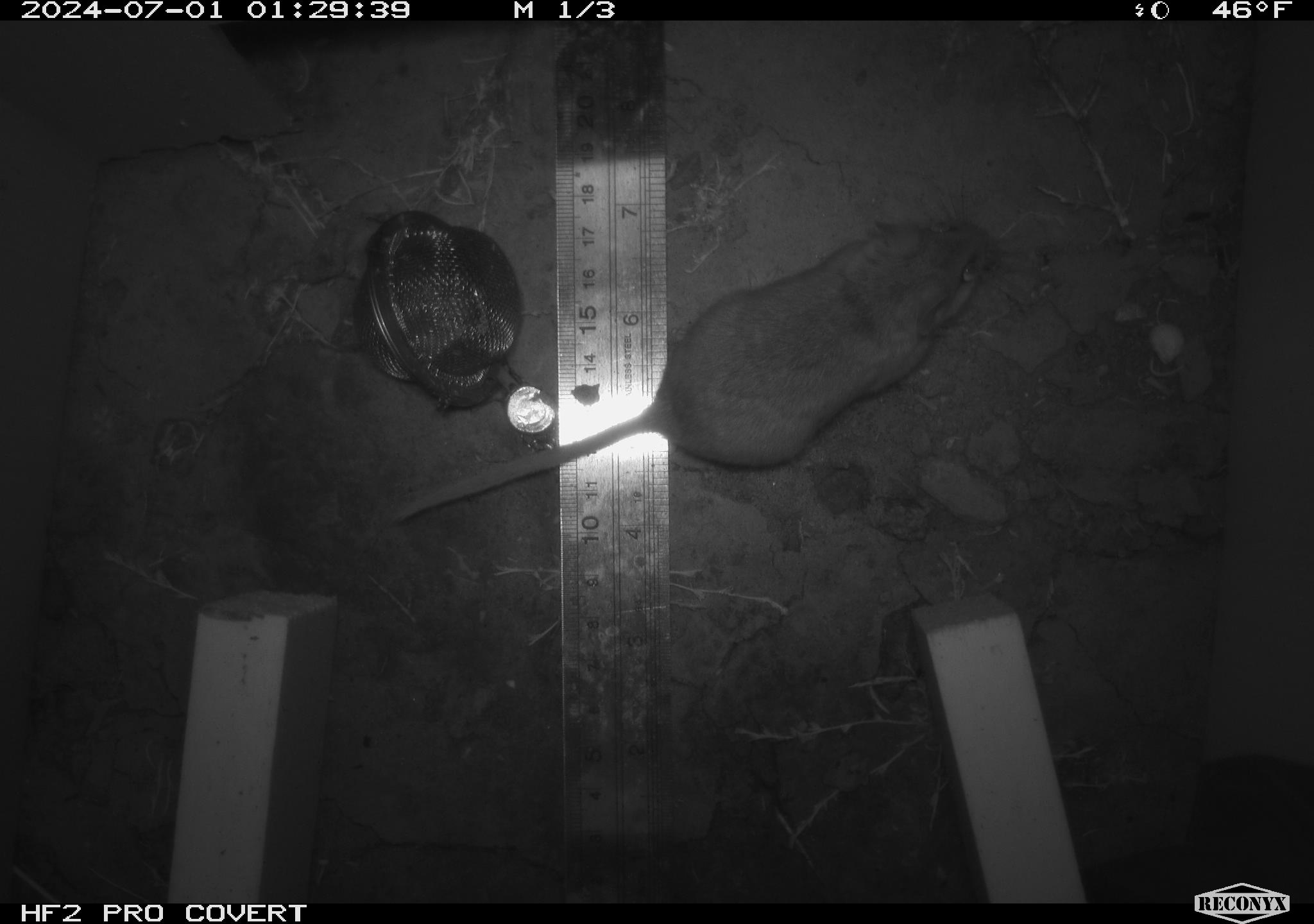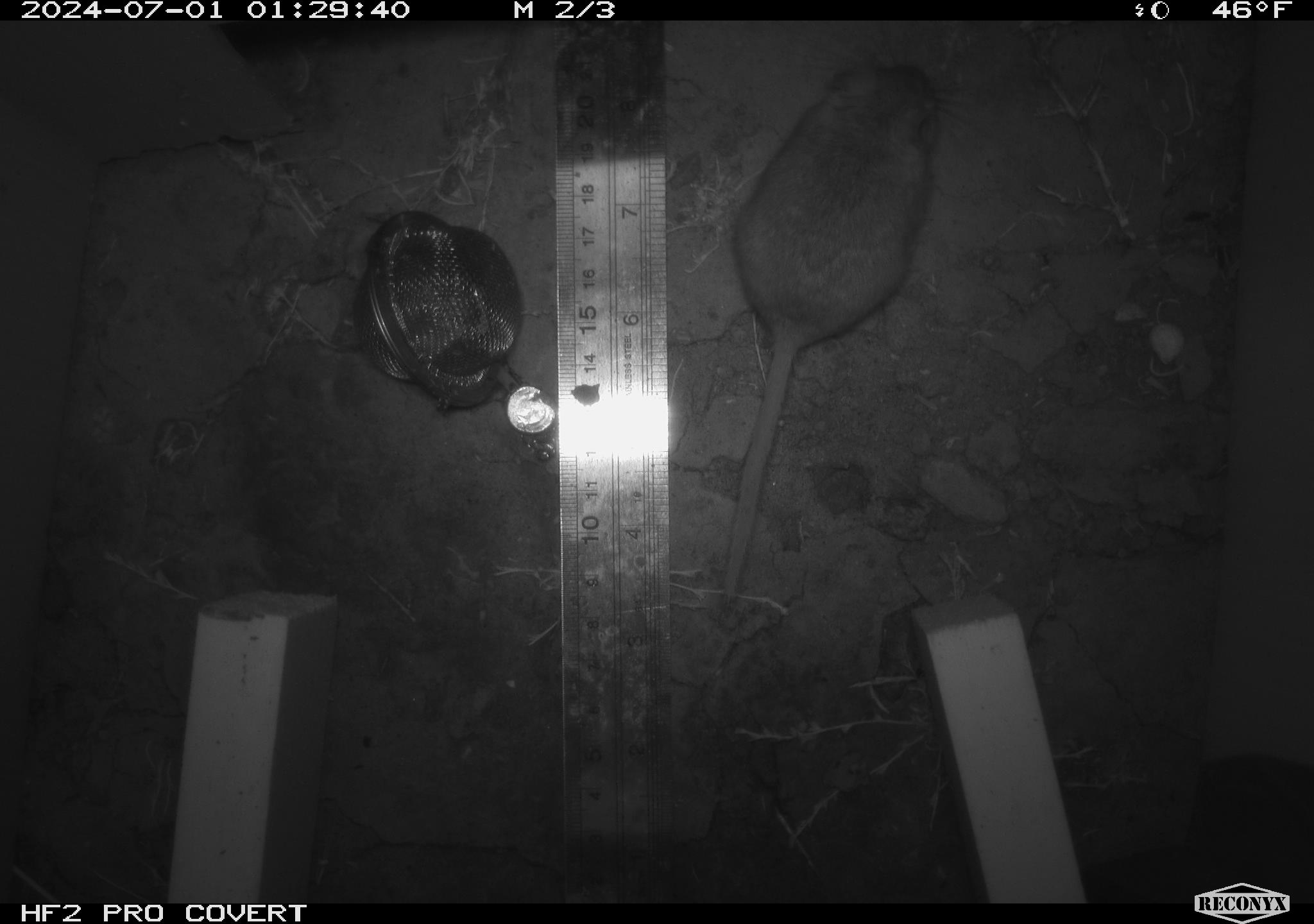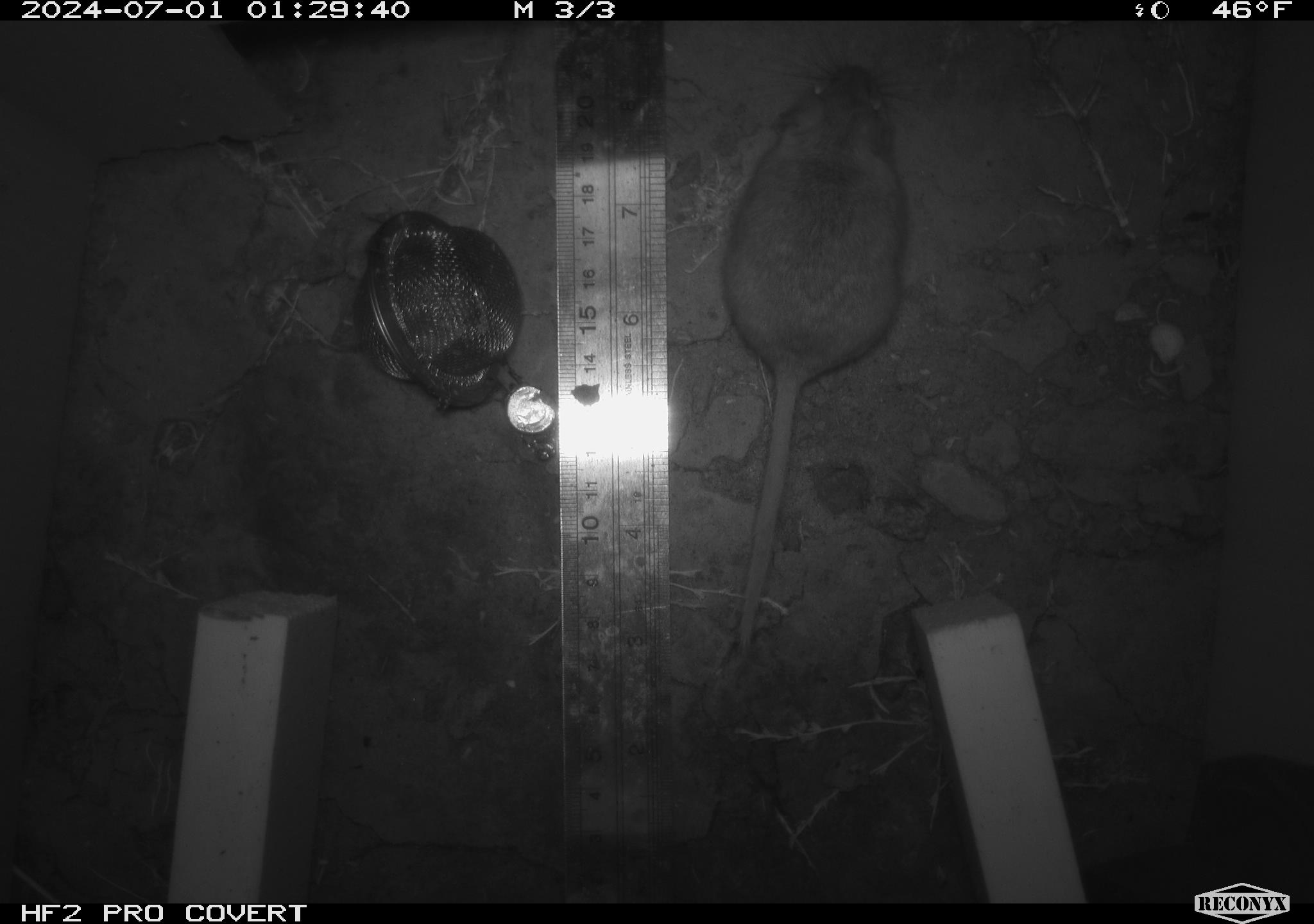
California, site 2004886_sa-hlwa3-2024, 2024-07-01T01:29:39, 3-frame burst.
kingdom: Animalia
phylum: Chordata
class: Mammalia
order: Rodentia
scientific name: Rodentia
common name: mouse species